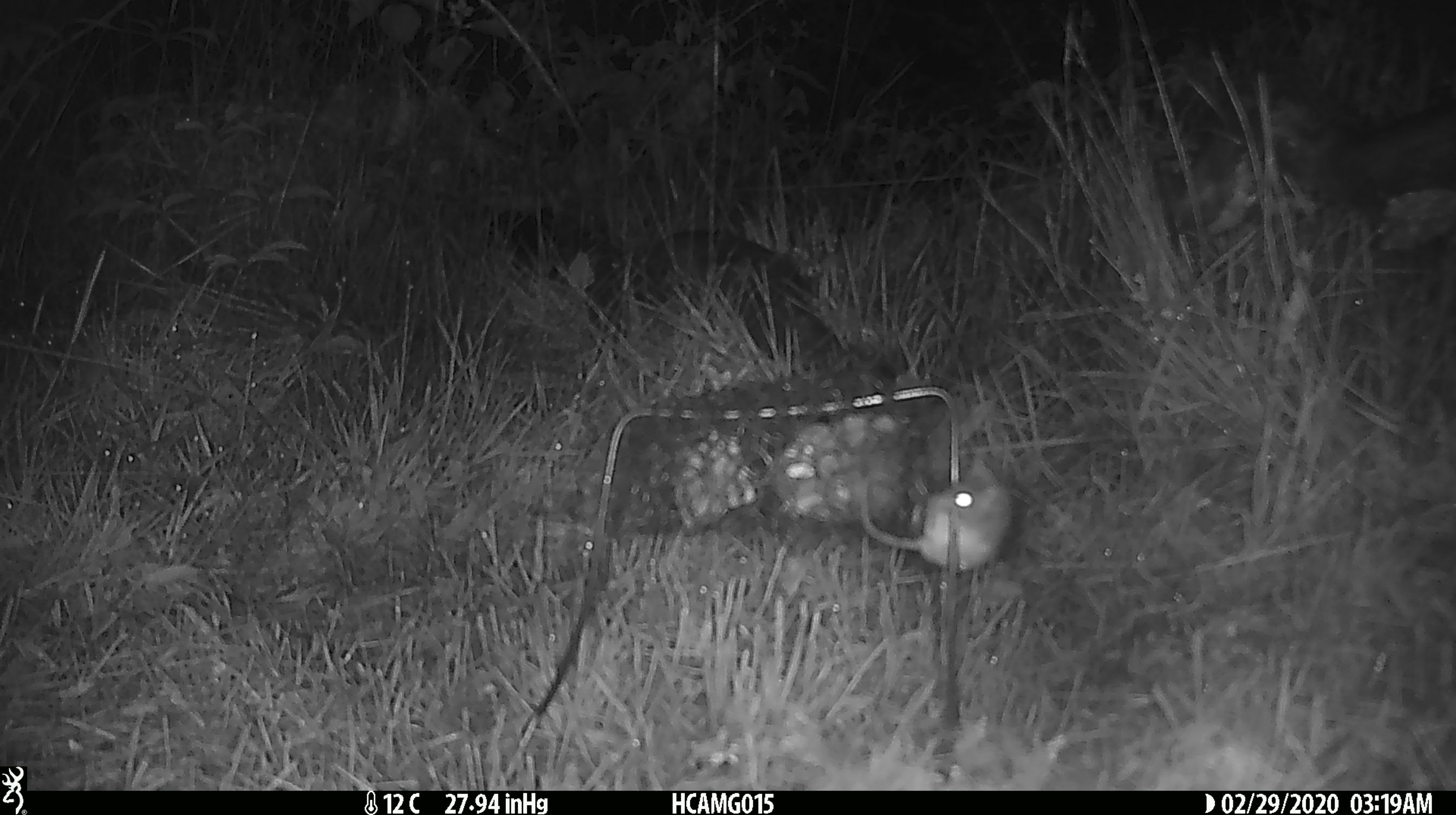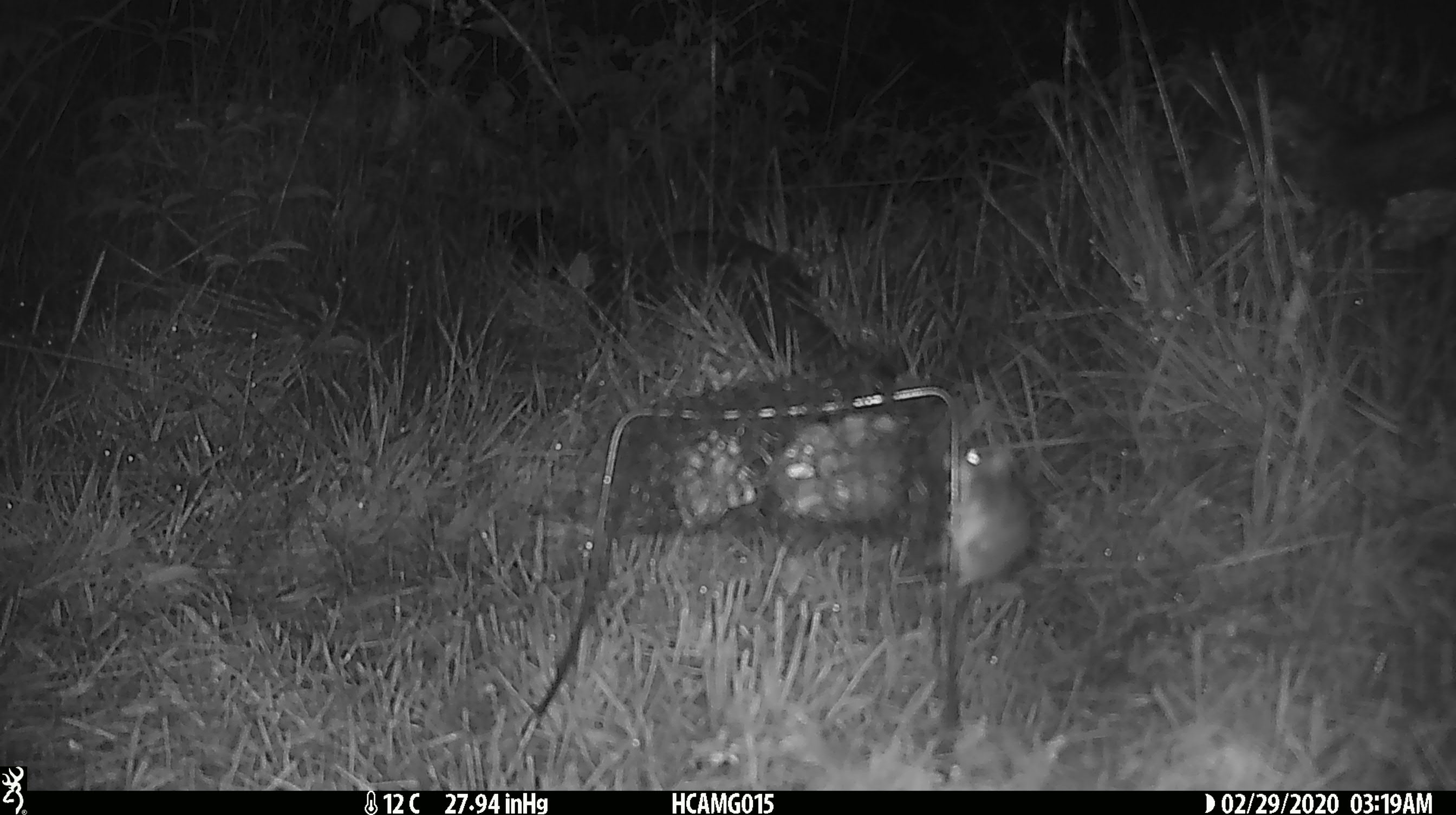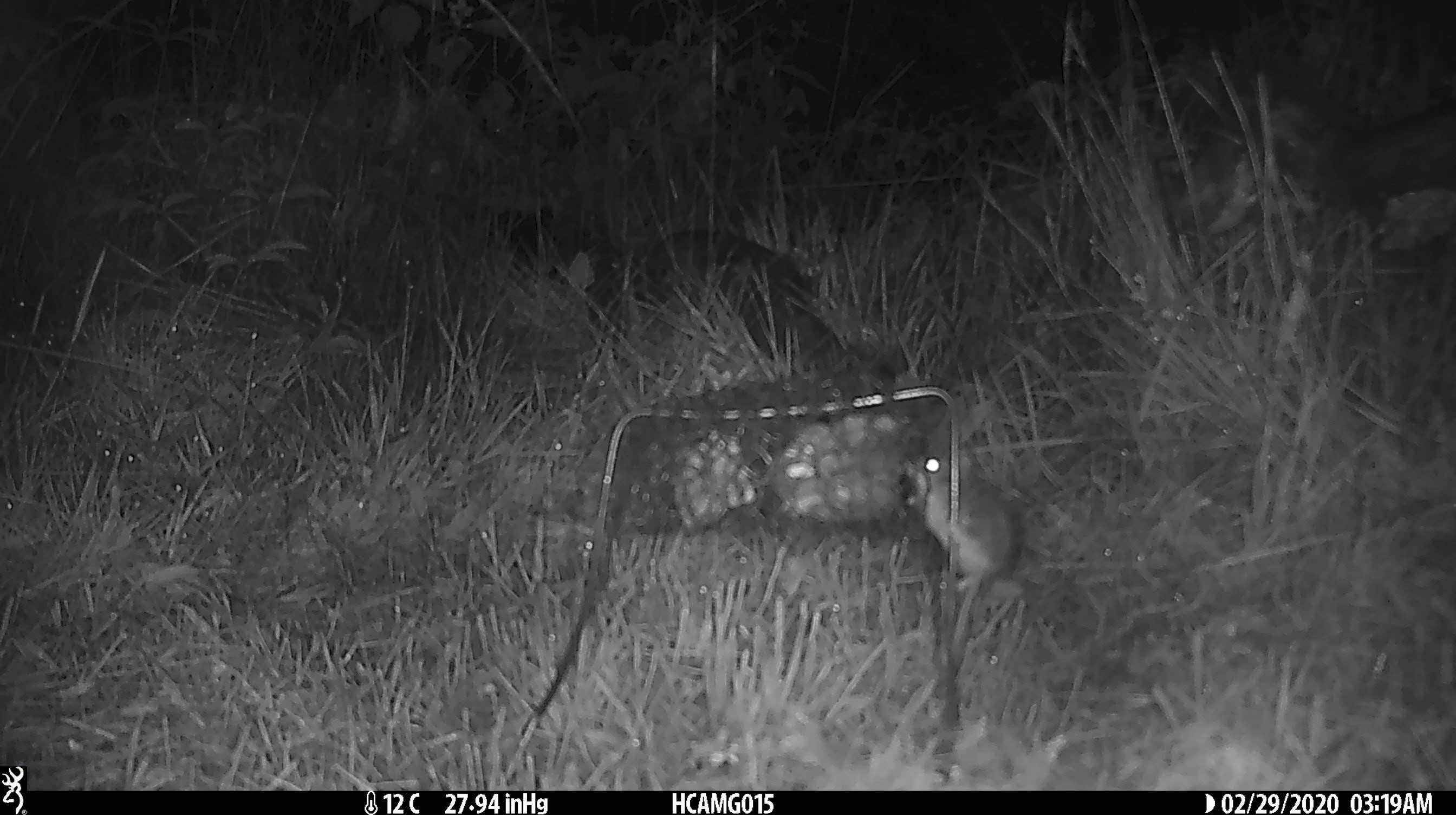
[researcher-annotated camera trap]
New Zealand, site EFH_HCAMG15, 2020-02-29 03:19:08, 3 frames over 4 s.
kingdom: Animalia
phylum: Chordata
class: Mammalia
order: Rodentia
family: Muridae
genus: Mus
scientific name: Mus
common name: mouse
Mouse (Mus).